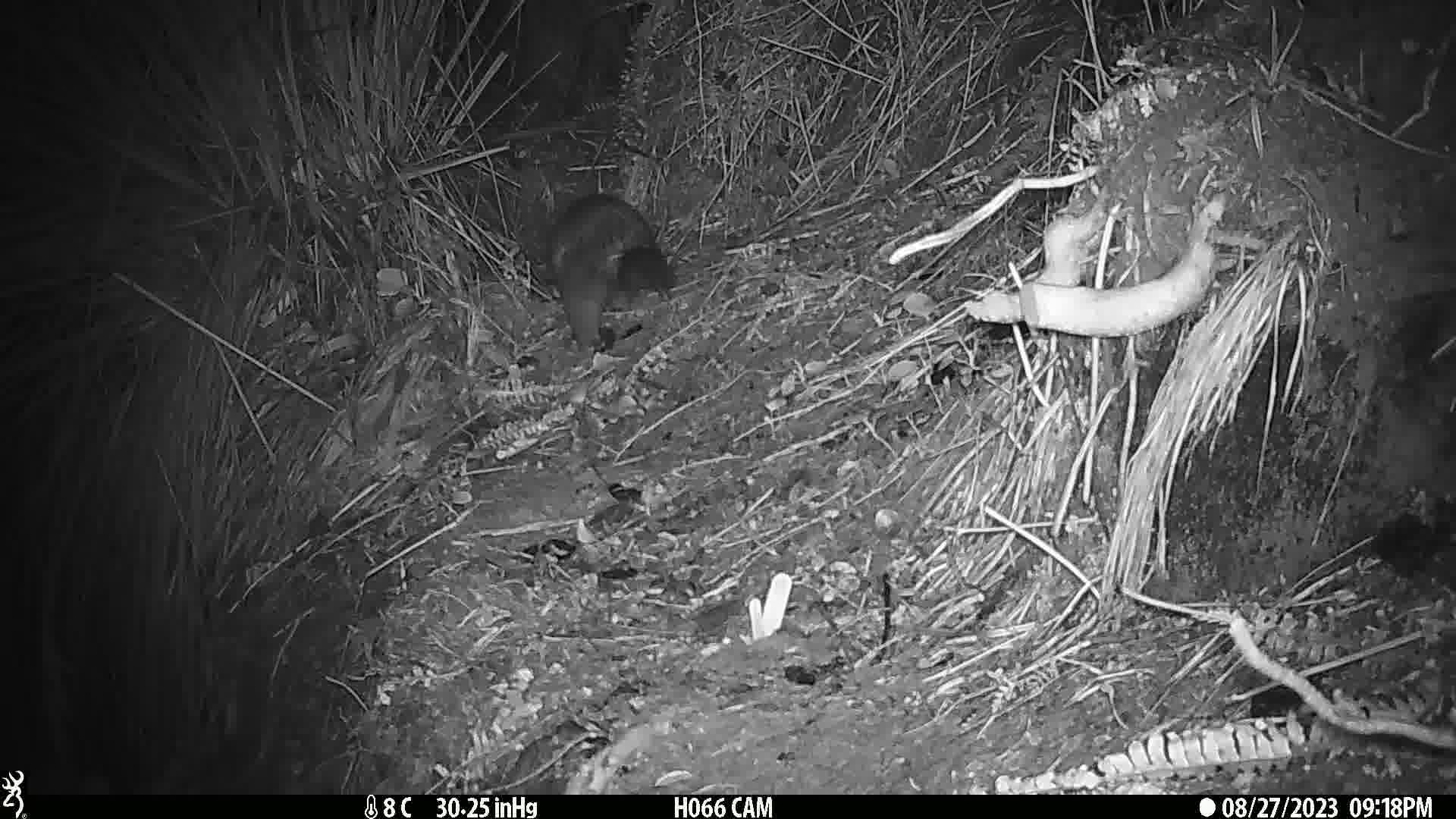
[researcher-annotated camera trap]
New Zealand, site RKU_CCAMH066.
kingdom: Animalia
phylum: Chordata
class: Mammalia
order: Diprotodontia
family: Phalangeridae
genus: Trichosurus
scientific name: Trichosurus vulpecula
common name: common brushtail possum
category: possum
Possum (common brushtail possum) (Trichosurus vulpecula).